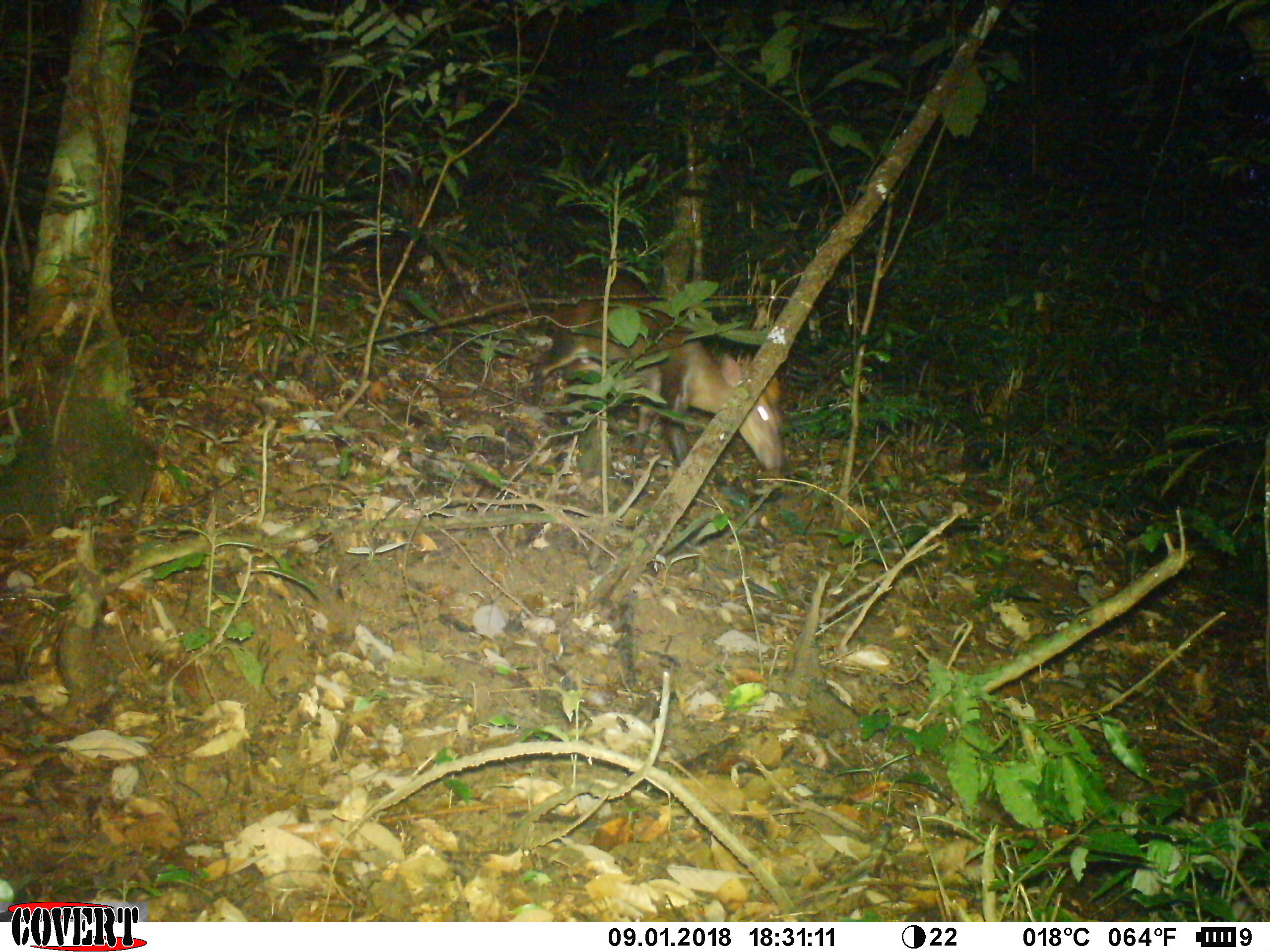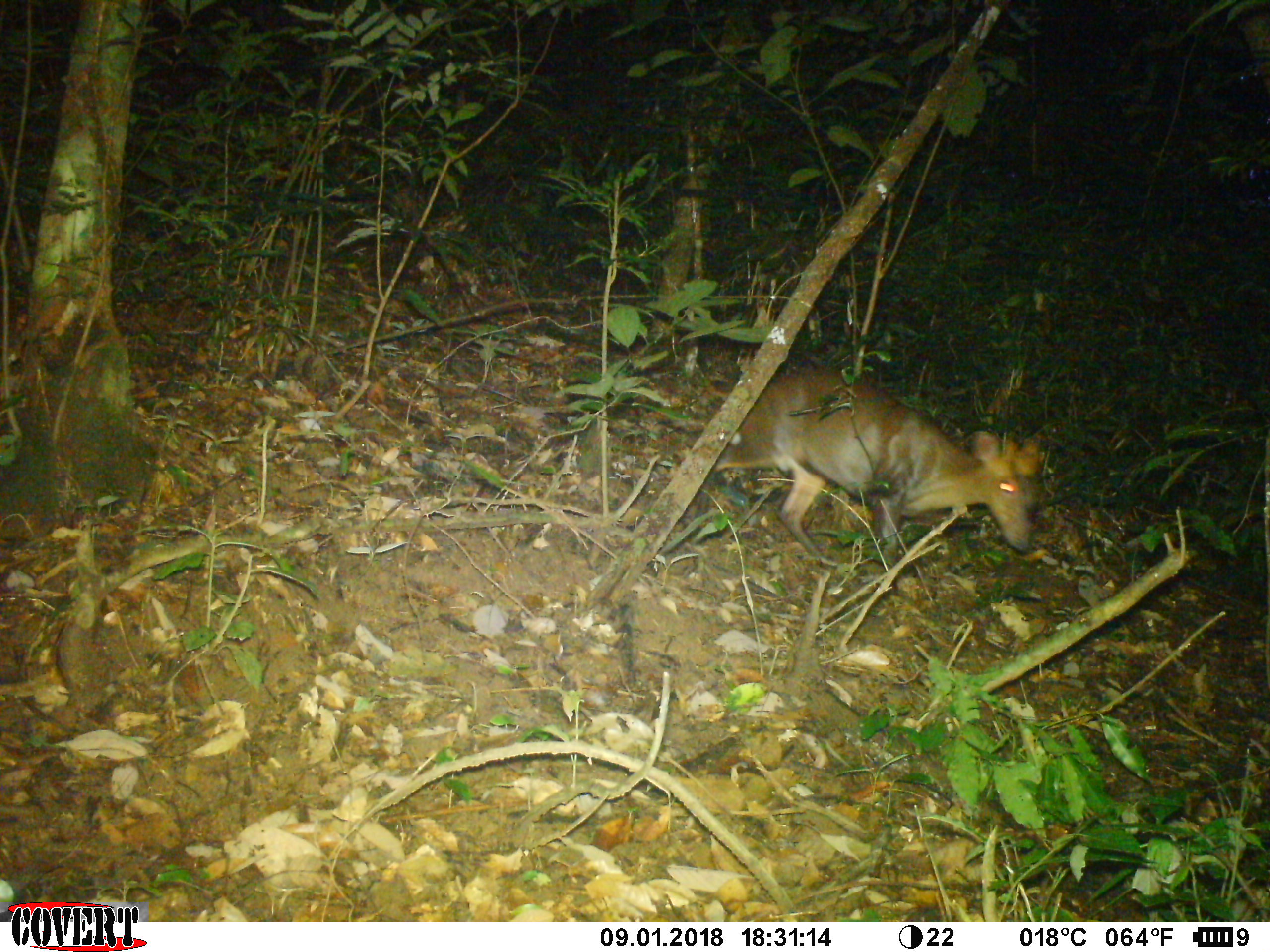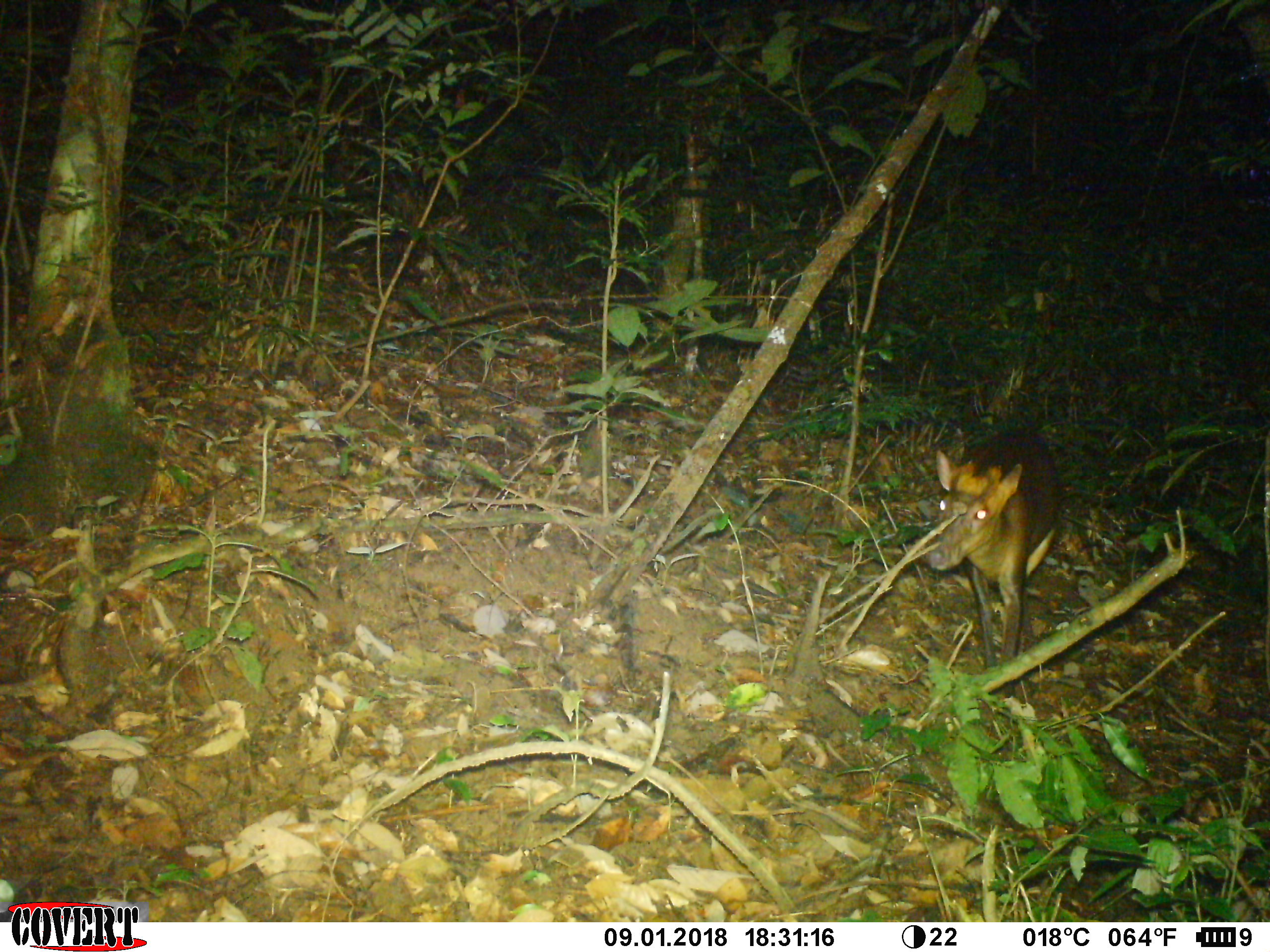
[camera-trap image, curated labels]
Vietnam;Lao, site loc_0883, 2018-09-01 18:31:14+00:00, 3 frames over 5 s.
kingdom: Animalia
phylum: Chordata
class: Mammalia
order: Artiodactyla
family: Cervidae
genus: Muntiacus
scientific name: Muntiacus rooseveltorum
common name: roosevelt's muntjac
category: roosevelts muntjac group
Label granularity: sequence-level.